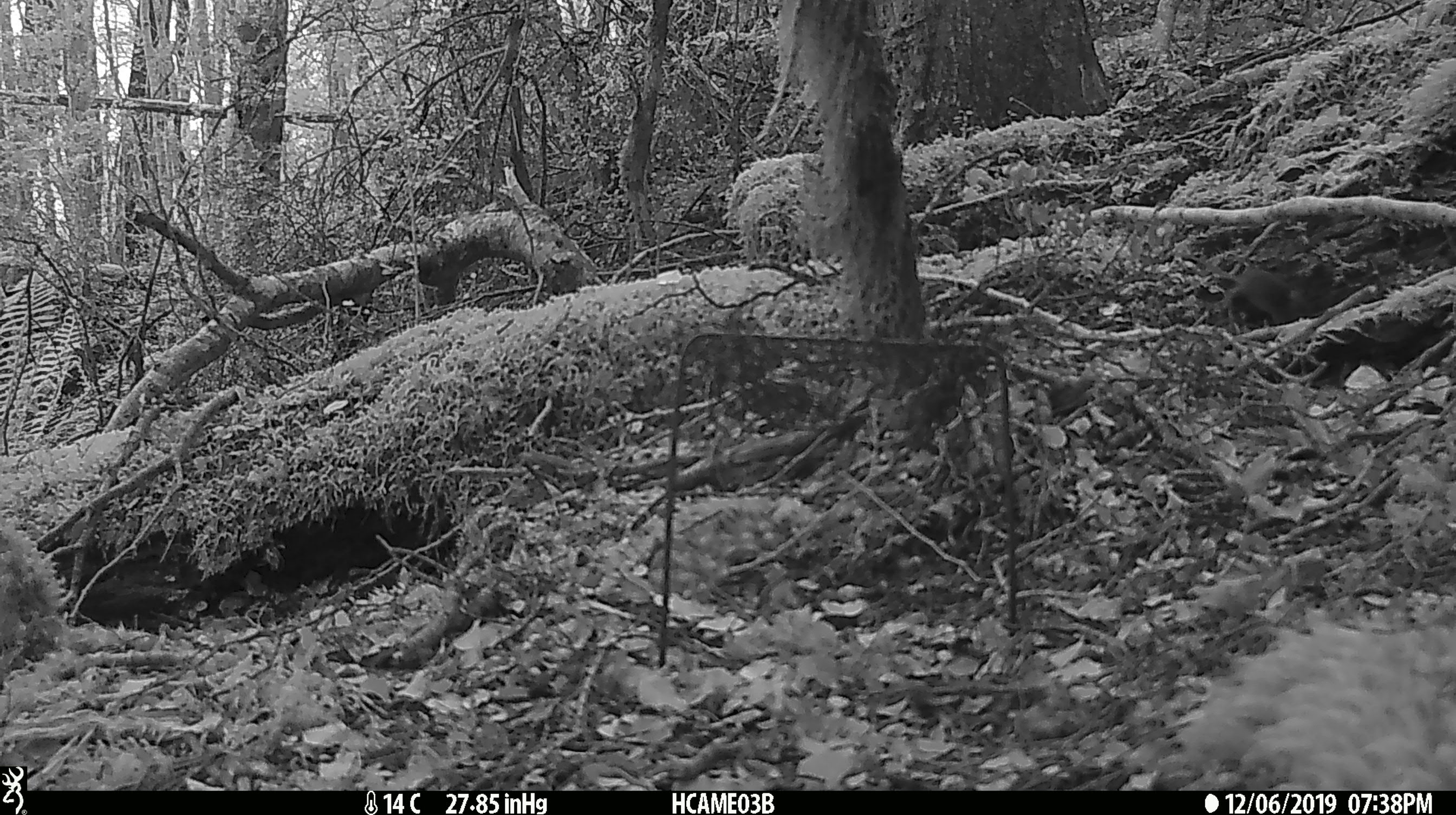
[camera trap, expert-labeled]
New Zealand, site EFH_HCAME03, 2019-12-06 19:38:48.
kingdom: Animalia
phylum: Chordata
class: Mammalia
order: Rodentia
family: Muridae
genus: Mus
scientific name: Mus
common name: mouse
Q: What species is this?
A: Mouse (Mus).